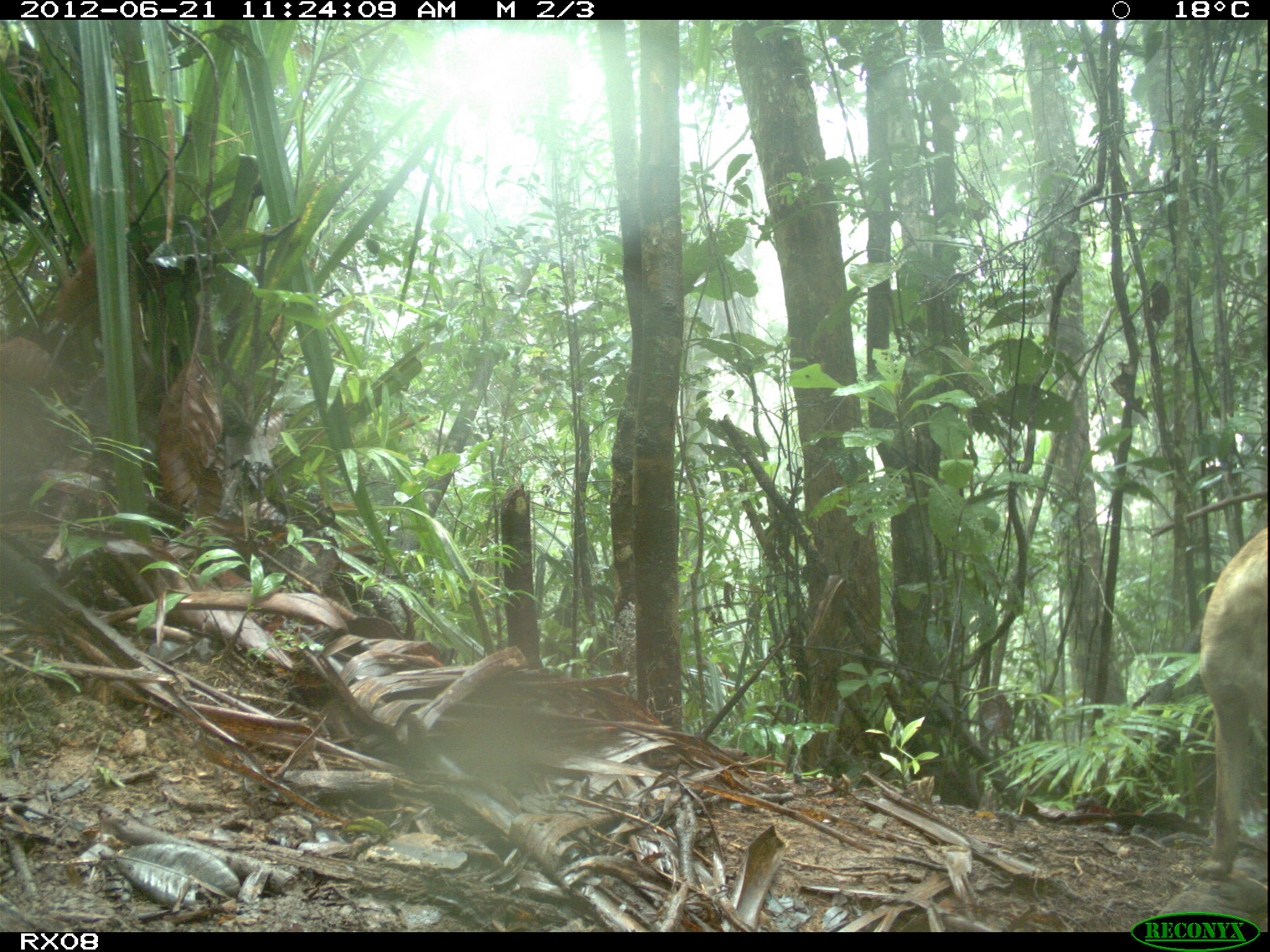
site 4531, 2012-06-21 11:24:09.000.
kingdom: Animalia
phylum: Chordata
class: Mammalia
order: Carnivora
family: Canidae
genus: Canis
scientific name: Canis familiaris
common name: domestic dog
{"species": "Canis familiaris (domestic dog)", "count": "1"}